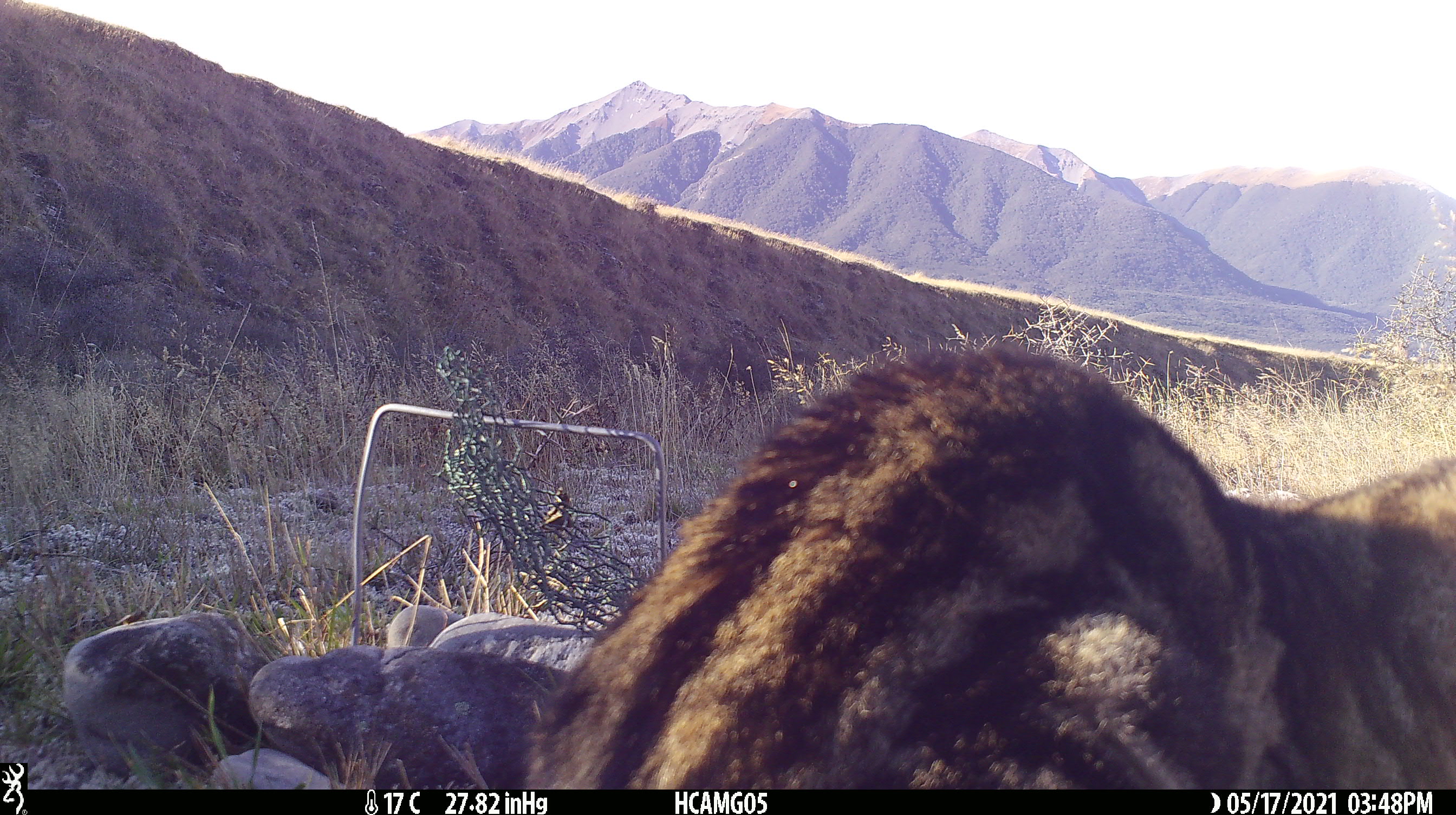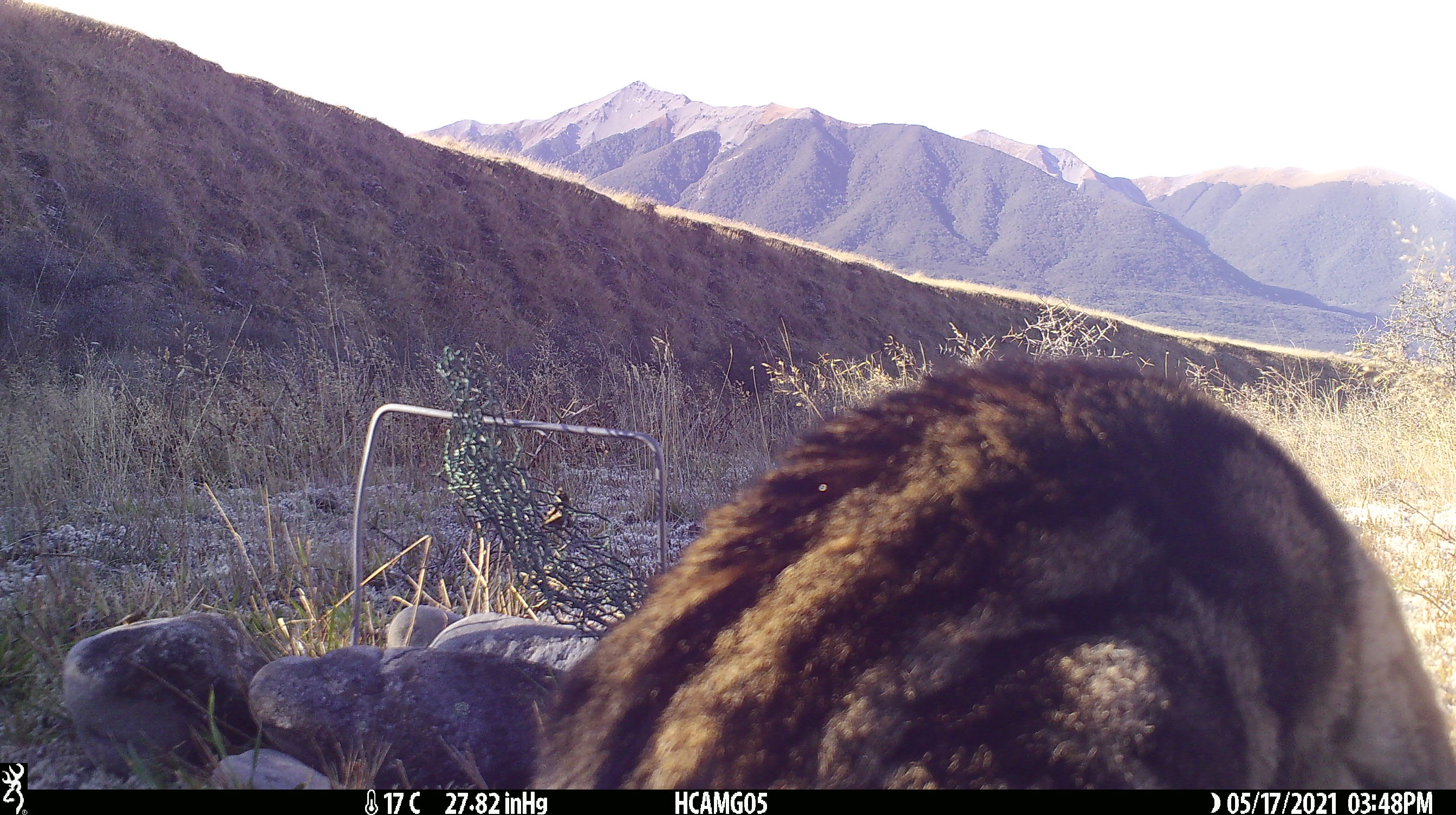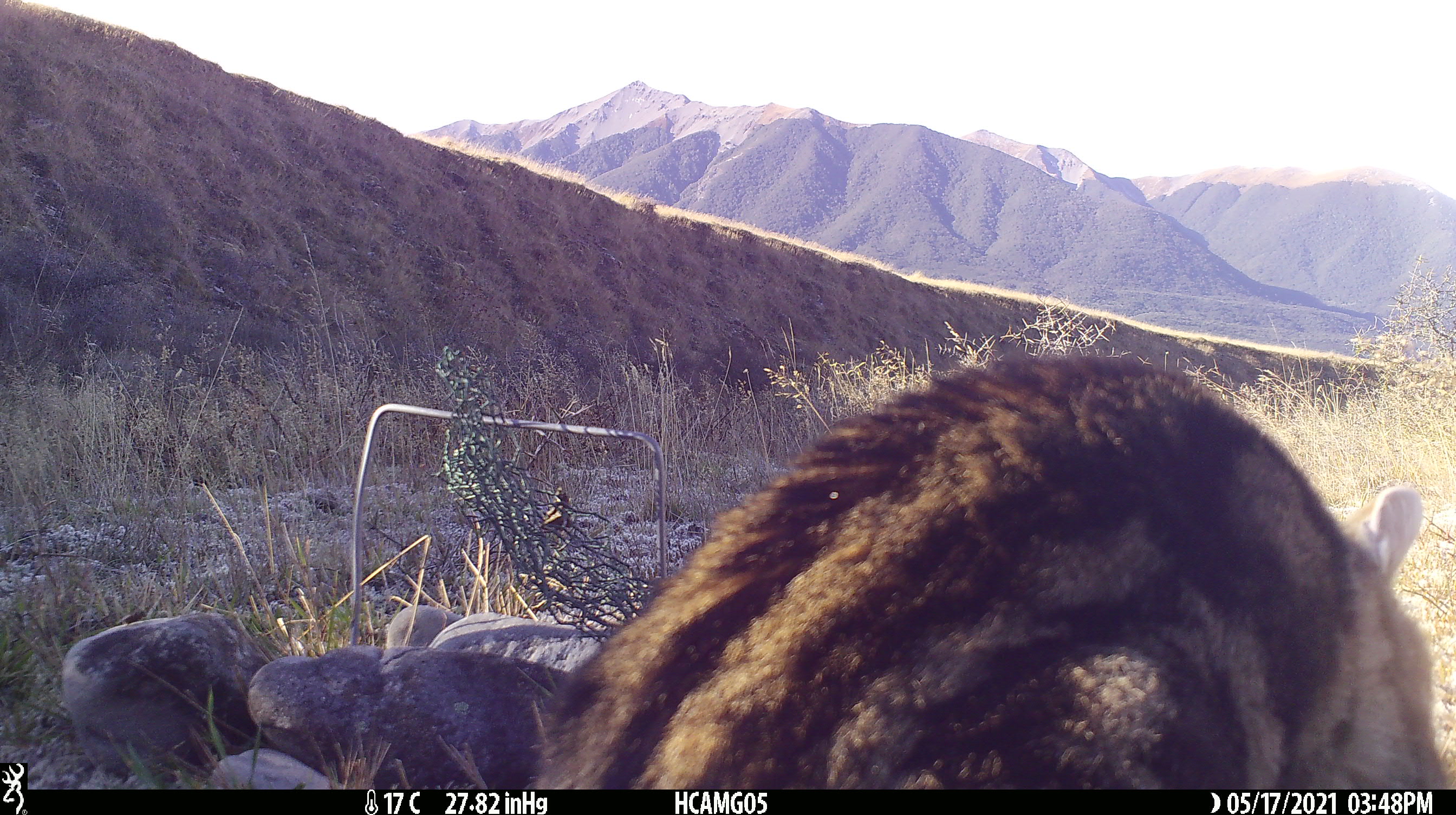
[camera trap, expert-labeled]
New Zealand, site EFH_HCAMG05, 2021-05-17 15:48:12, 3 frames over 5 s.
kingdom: Animalia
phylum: Chordata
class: Mammalia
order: Carnivora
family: Felidae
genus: Felis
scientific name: Felis catus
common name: domestic cat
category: cat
Cat (domestic cat) (Felis catus).